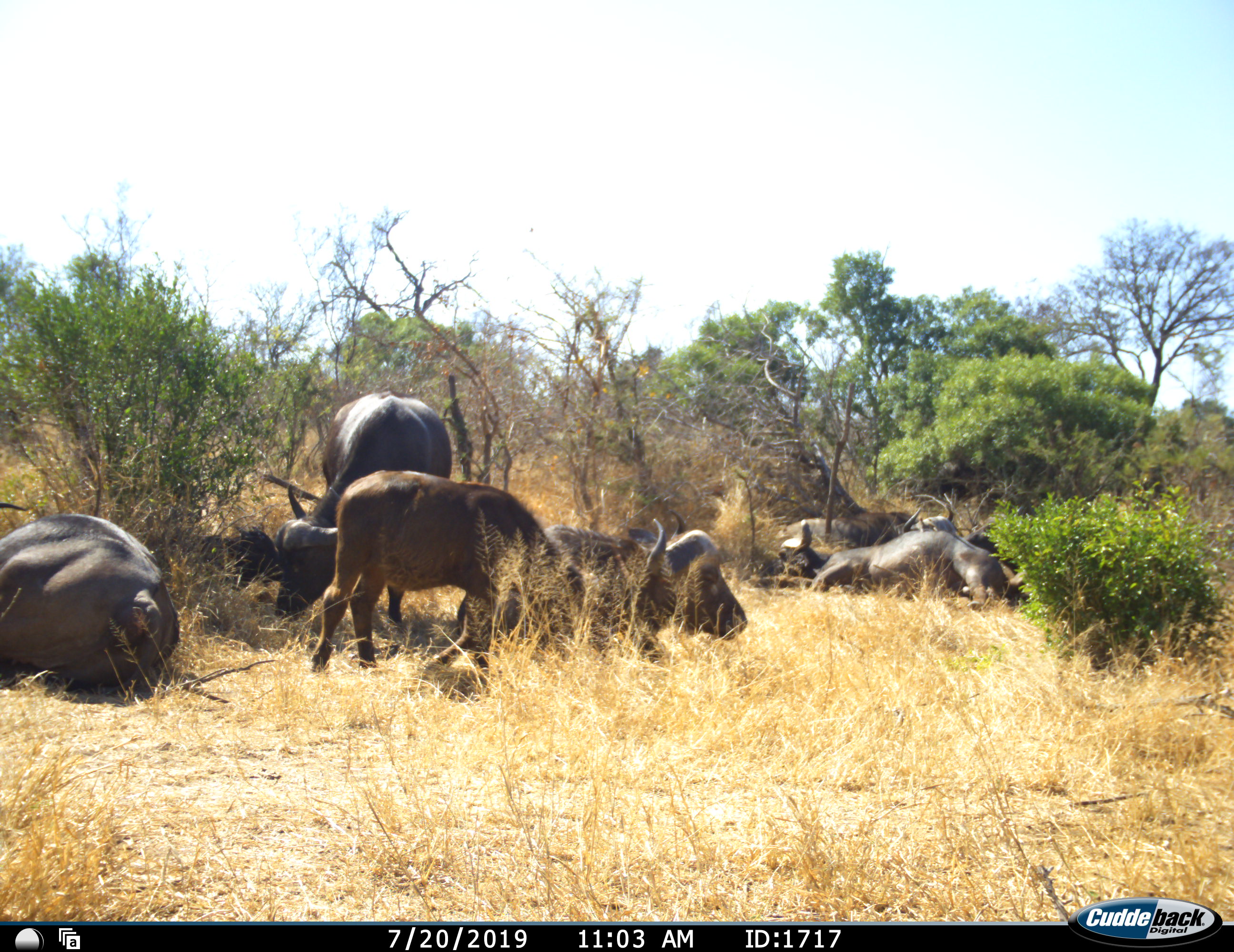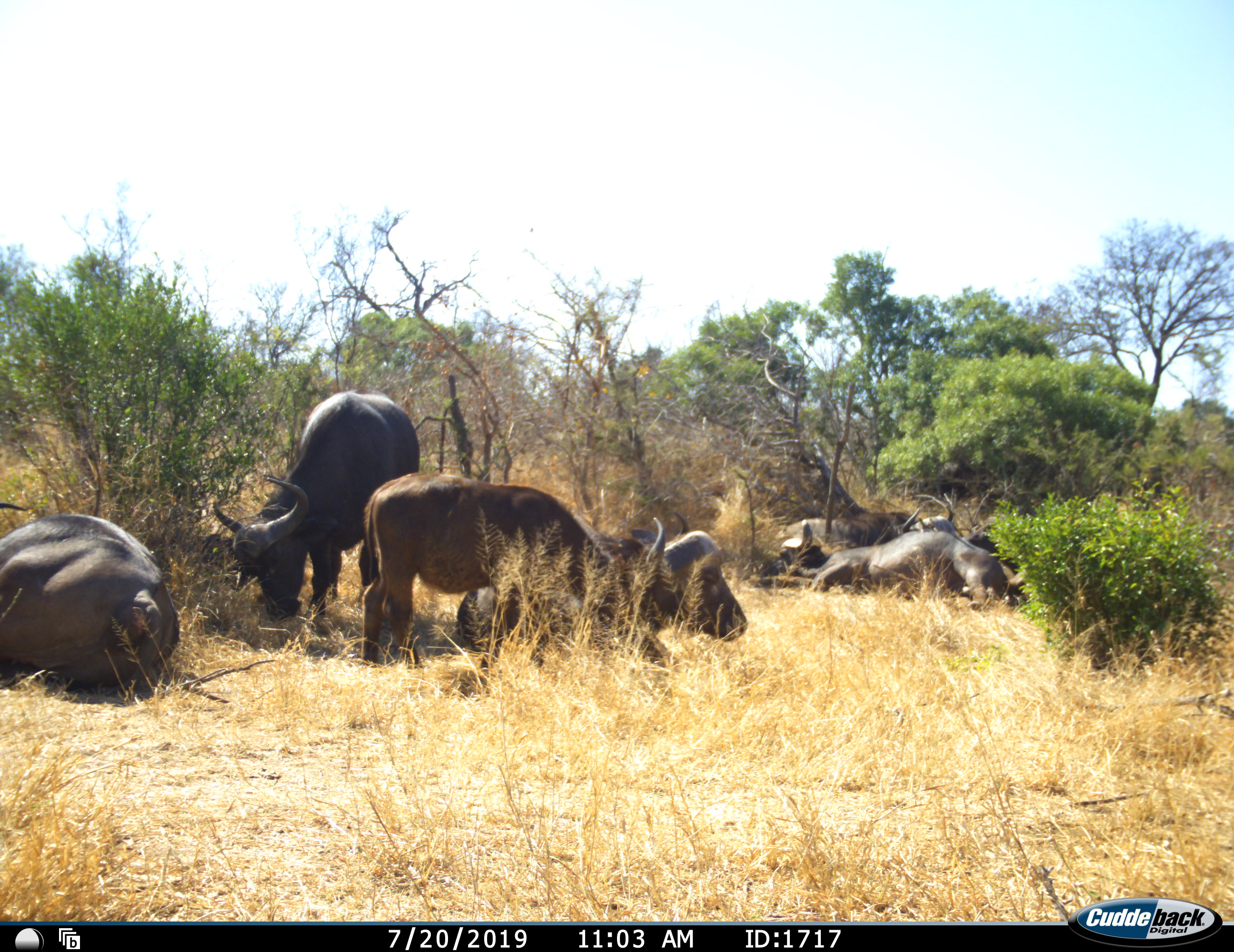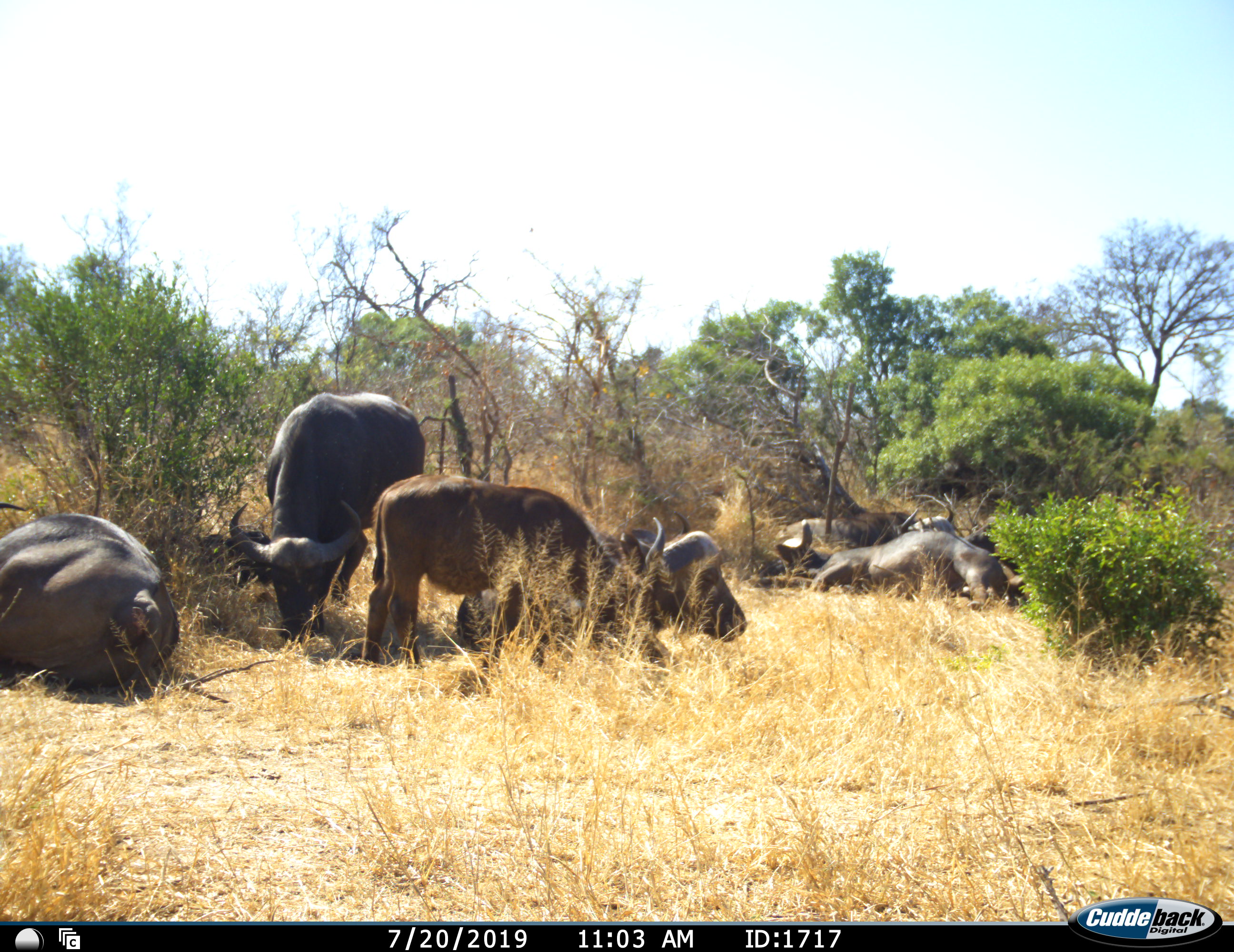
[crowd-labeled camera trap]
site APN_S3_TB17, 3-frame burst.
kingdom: Animalia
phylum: Chordata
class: Mammalia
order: Artiodactyla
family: Bovidae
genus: Syncerus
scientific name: Syncerus caffer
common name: african buffalo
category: buffalo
Buffalo (african buffalo) (Syncerus caffer), count 7. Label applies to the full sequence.